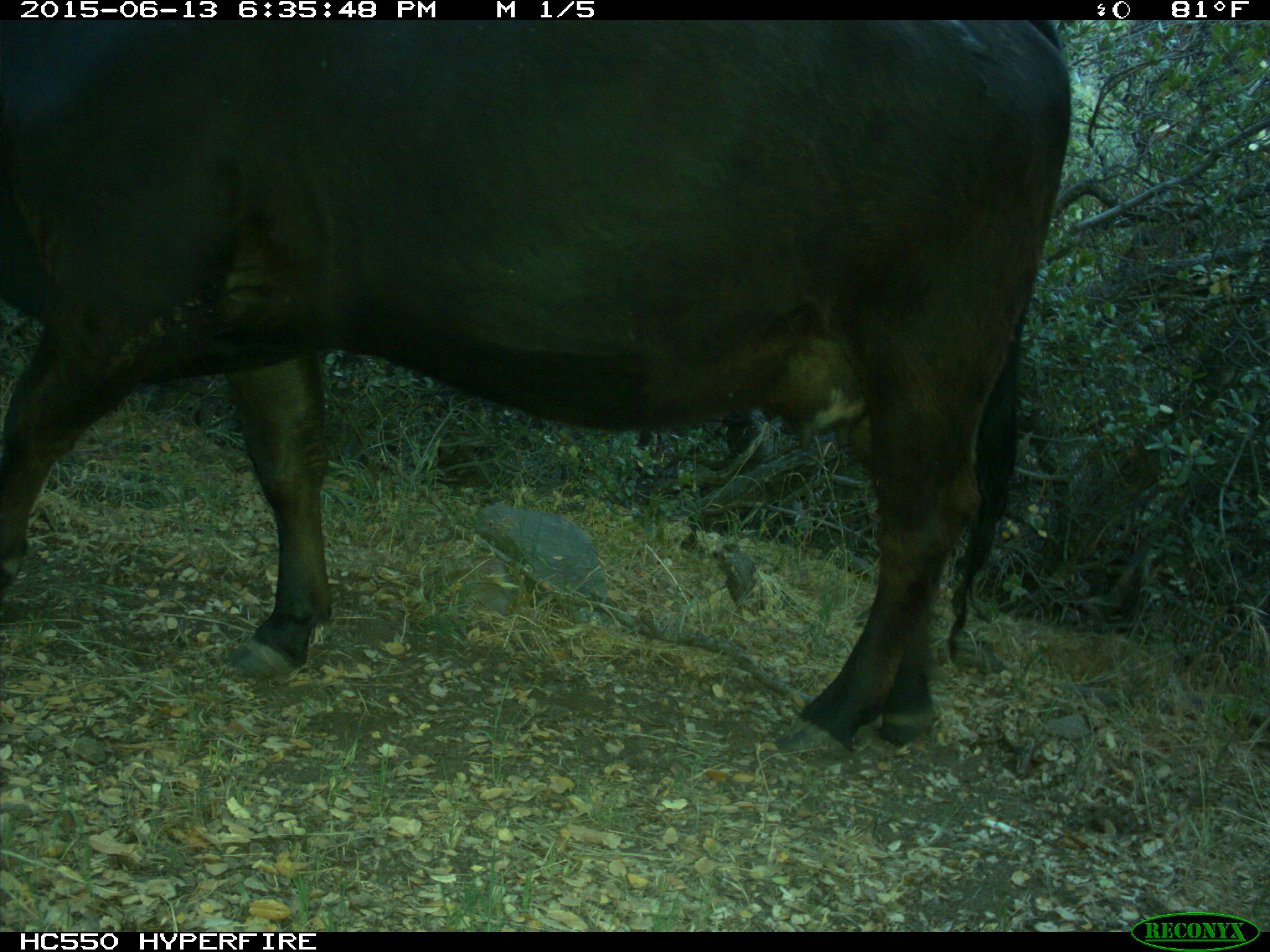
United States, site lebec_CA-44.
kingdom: Animalia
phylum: Chordata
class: Mammalia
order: Artiodactyla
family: Bovidae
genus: Bos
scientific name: Bos taurus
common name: domestic cow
Bos taurus (domestic cow).